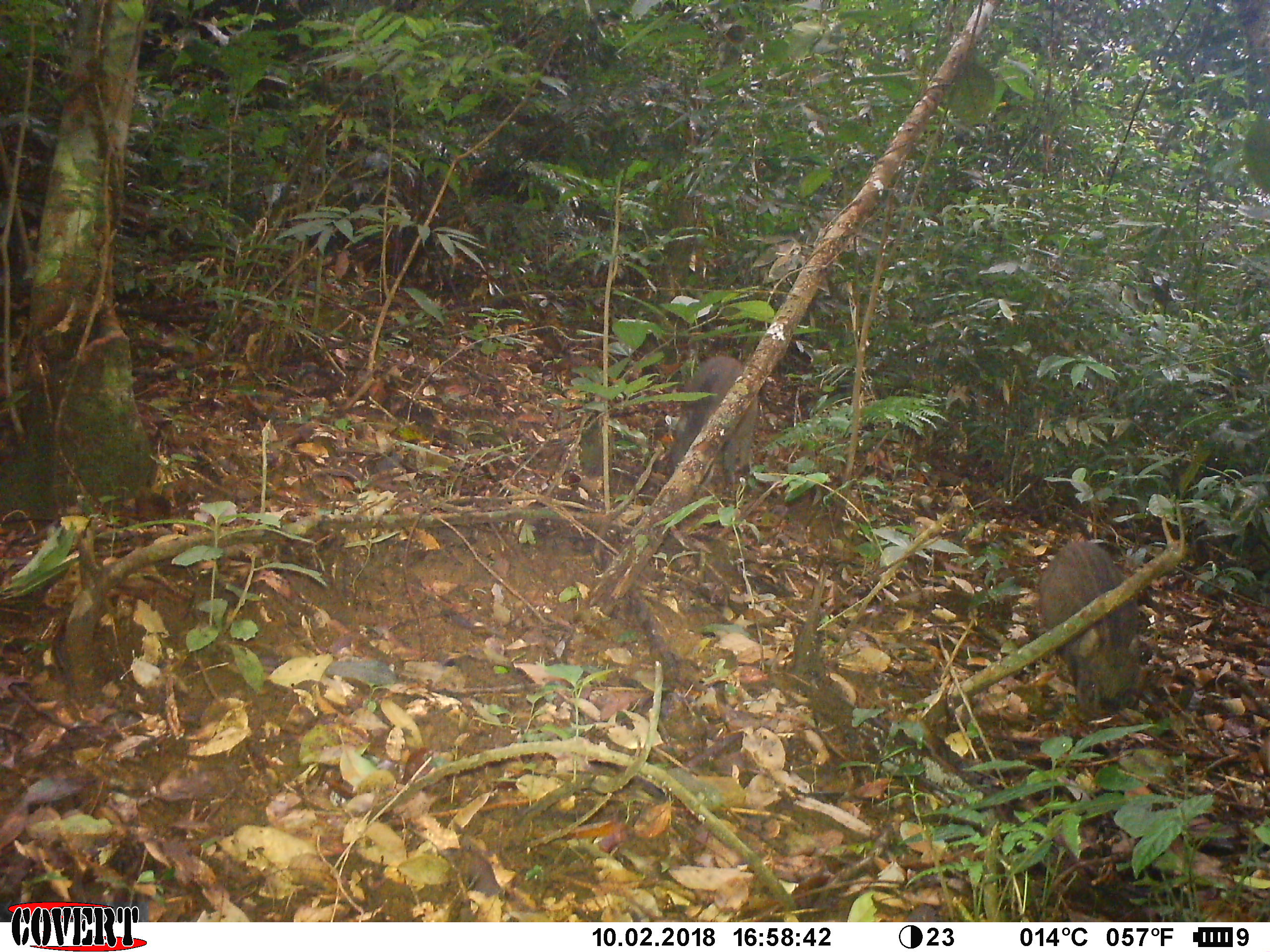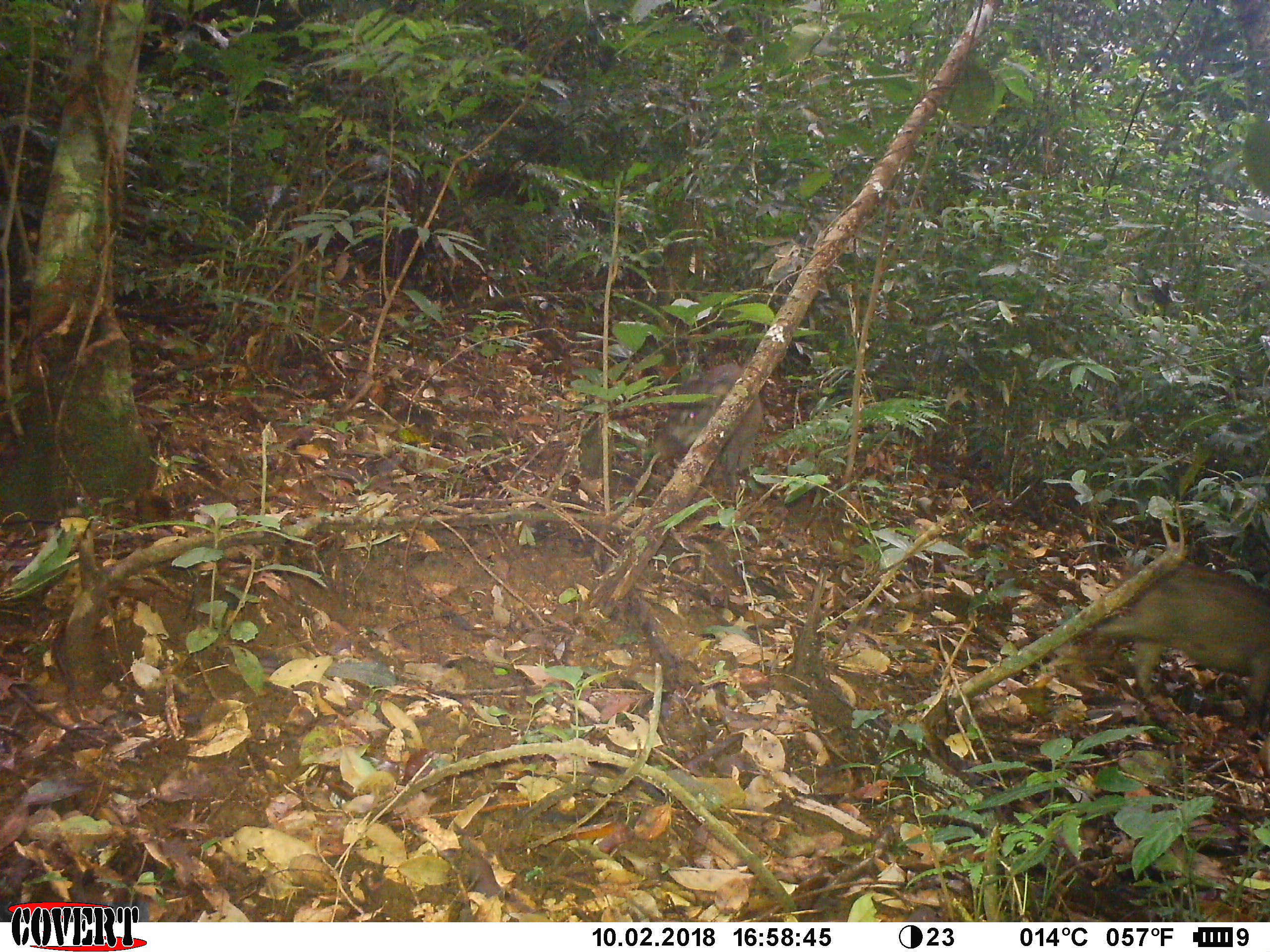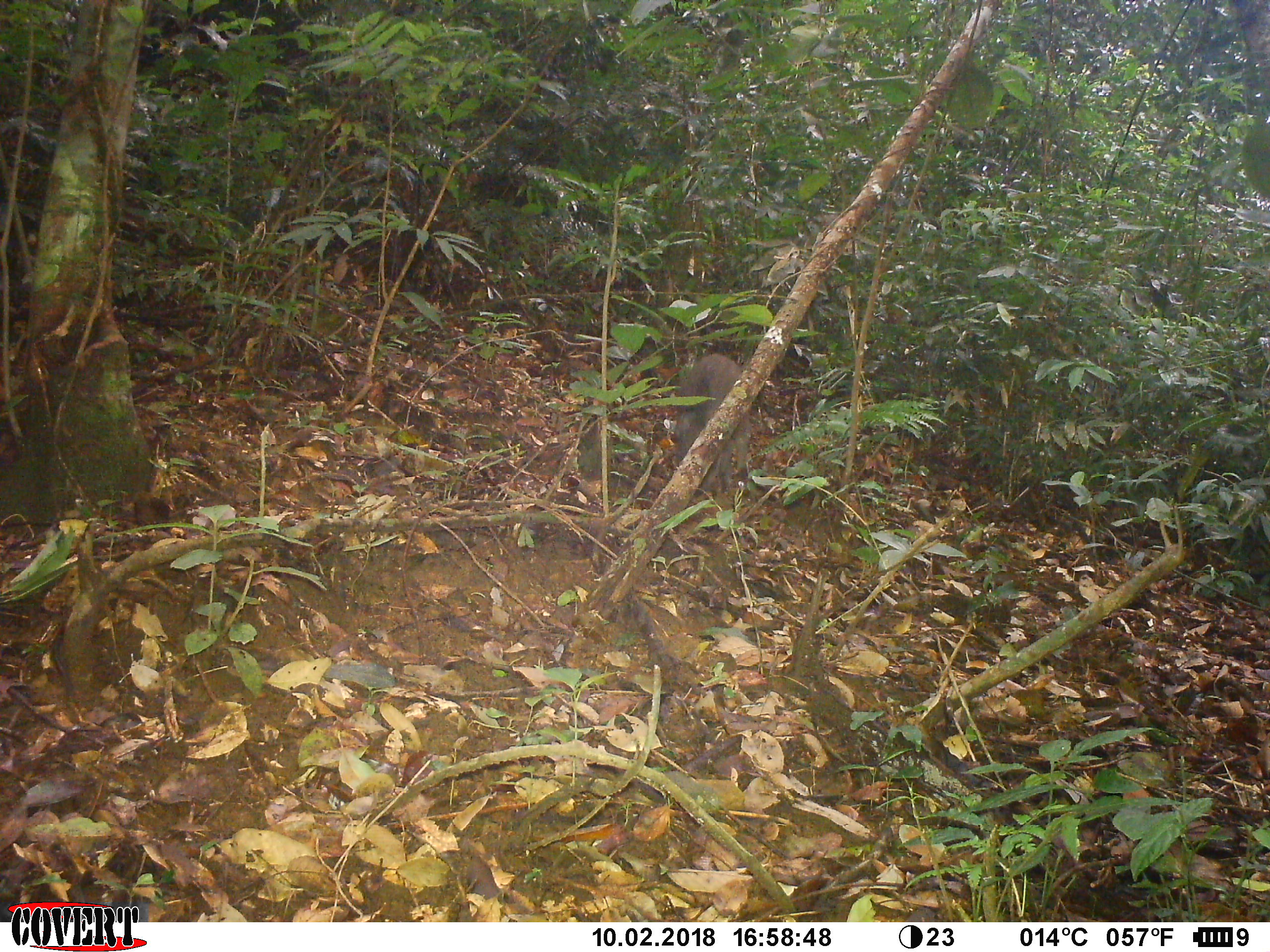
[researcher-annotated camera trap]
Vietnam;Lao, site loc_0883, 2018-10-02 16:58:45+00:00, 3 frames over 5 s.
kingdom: Animalia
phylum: Chordata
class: Mammalia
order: Artiodactyla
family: Suidae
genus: Sus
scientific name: Sus scrofa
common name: eurasian wild pig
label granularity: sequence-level